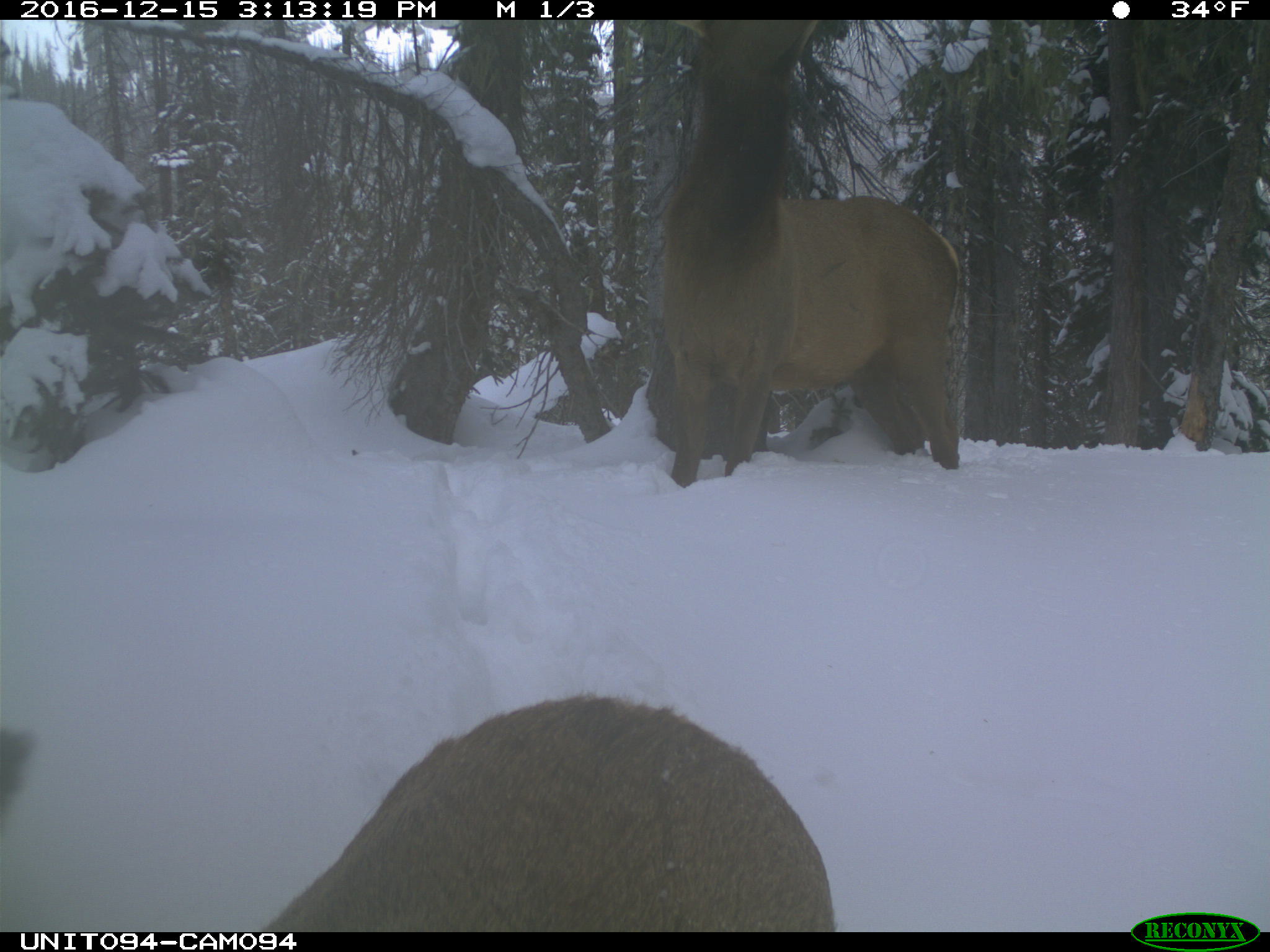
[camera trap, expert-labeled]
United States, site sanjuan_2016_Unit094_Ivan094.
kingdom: Animalia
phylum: Chordata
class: Mammalia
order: Artiodactyla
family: Cervidae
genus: Cervus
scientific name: Cervus elaphus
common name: red deer